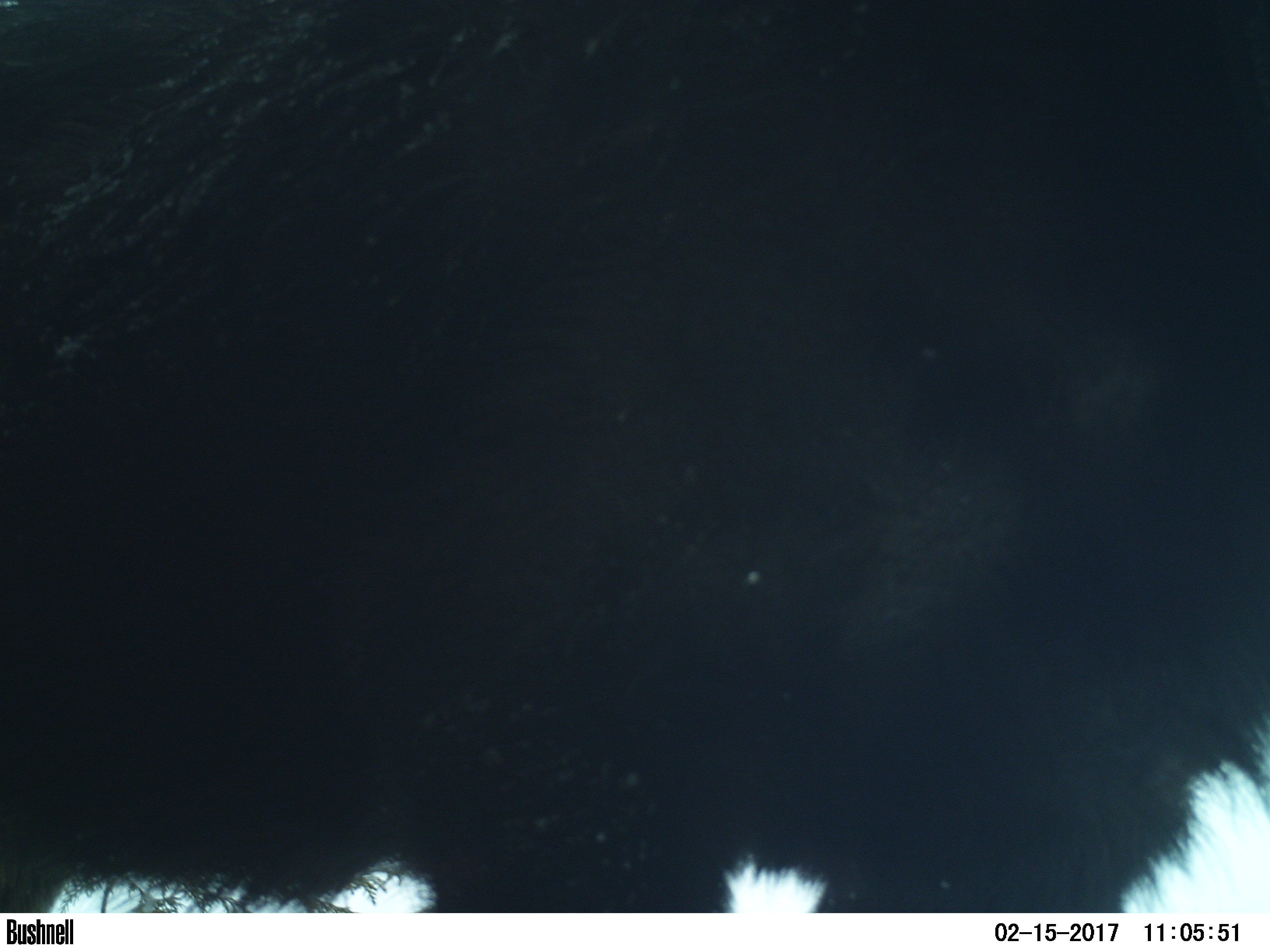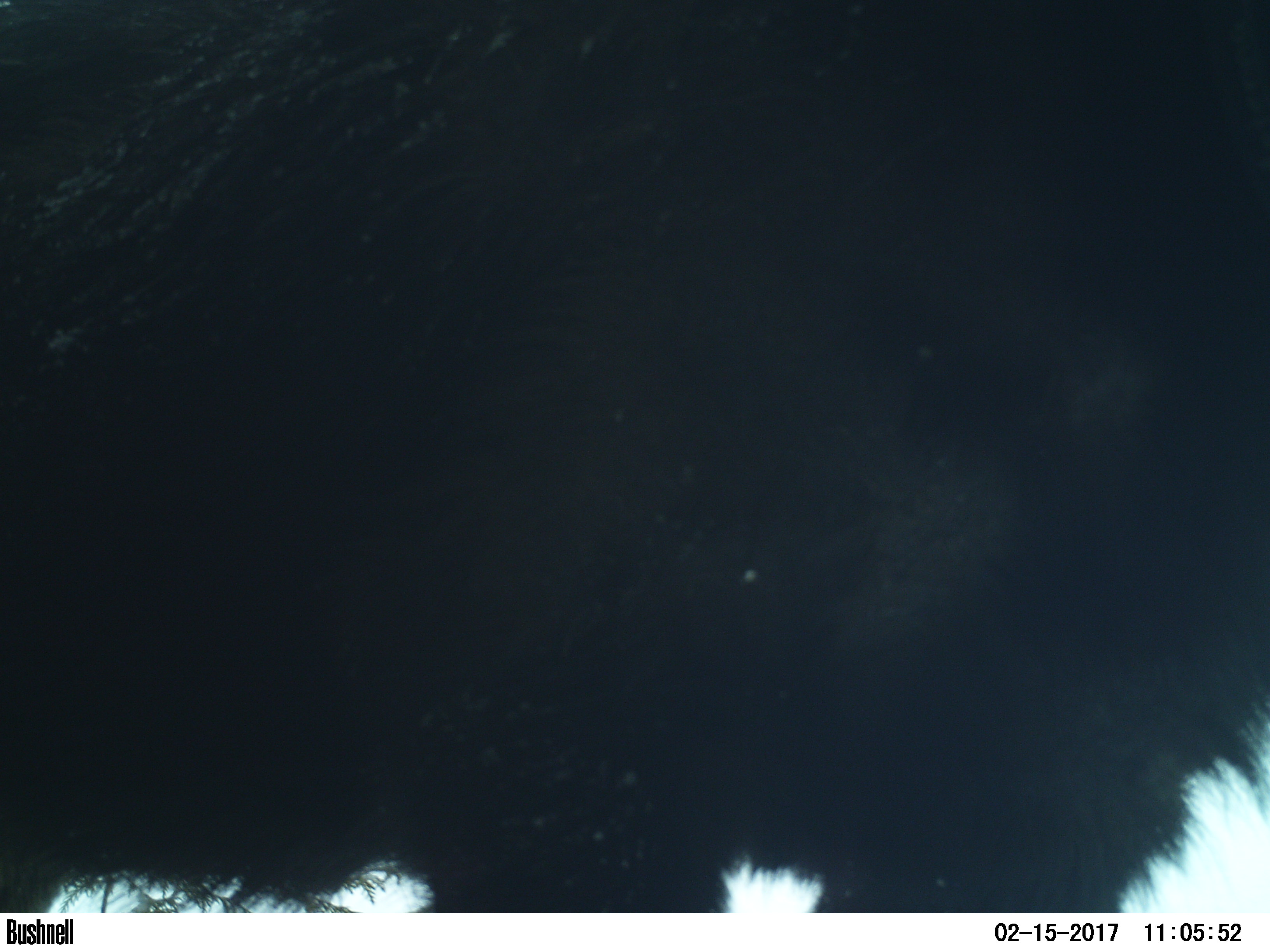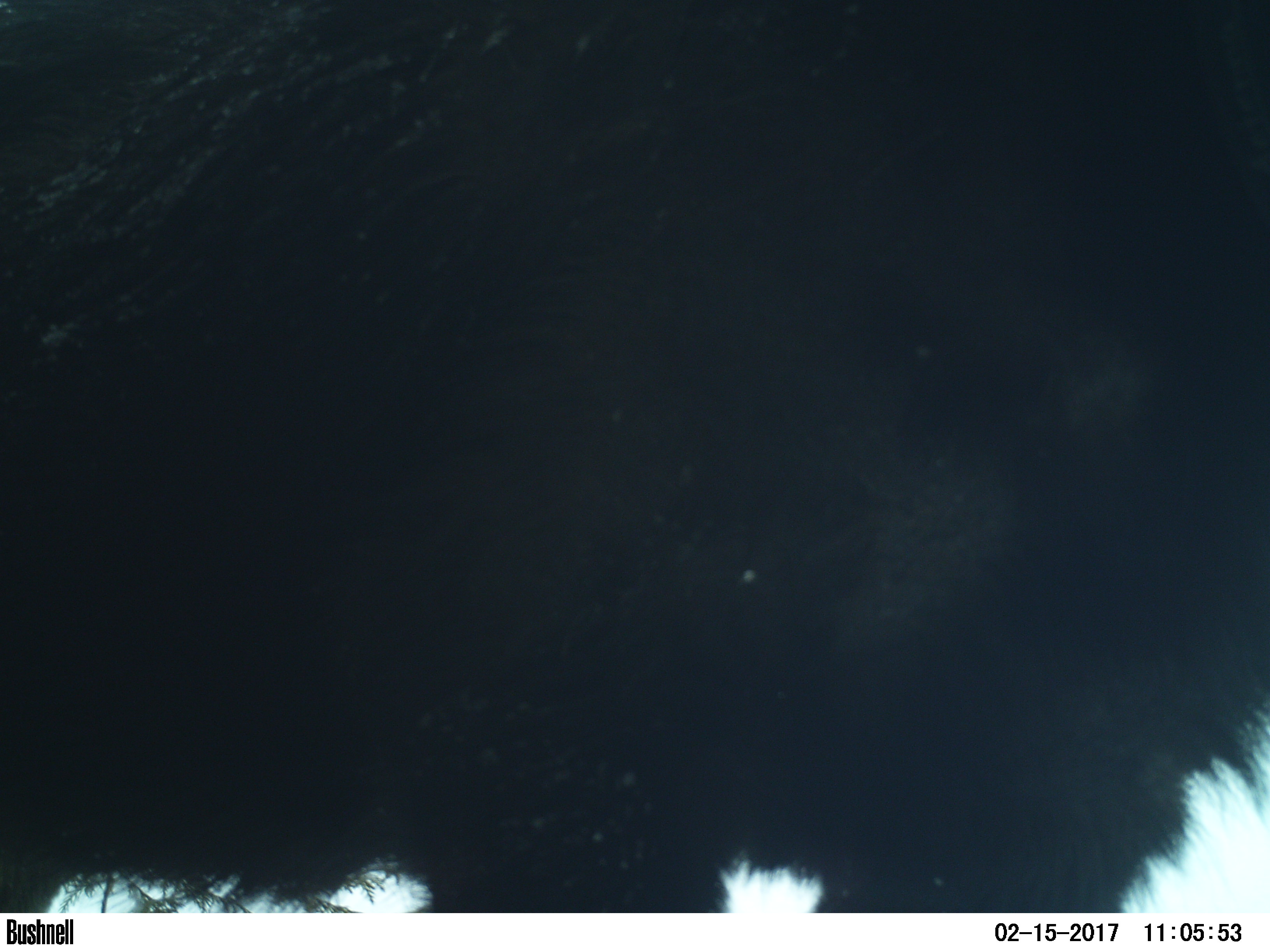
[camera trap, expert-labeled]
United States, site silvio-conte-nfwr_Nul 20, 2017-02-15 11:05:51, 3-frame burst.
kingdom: Animalia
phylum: Chordata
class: Mammalia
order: Artiodactyla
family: Cervidae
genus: Alces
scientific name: Alces alces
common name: moose